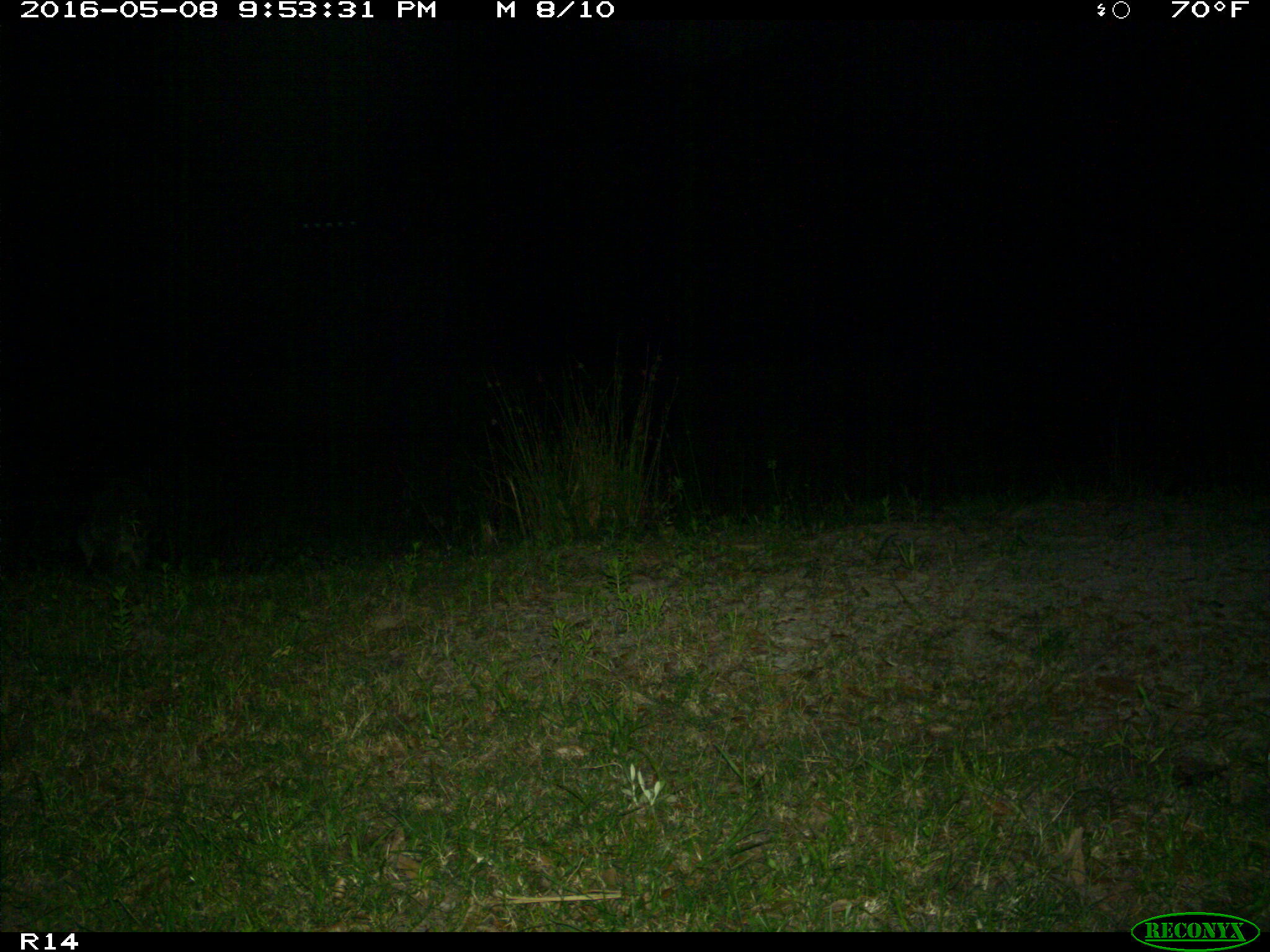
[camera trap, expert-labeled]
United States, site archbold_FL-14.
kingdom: Animalia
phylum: Chordata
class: Mammalia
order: Carnivora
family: Procyonidae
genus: Procyon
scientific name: Procyon lotor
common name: common raccoon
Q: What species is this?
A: Procyon lotor (common raccoon).